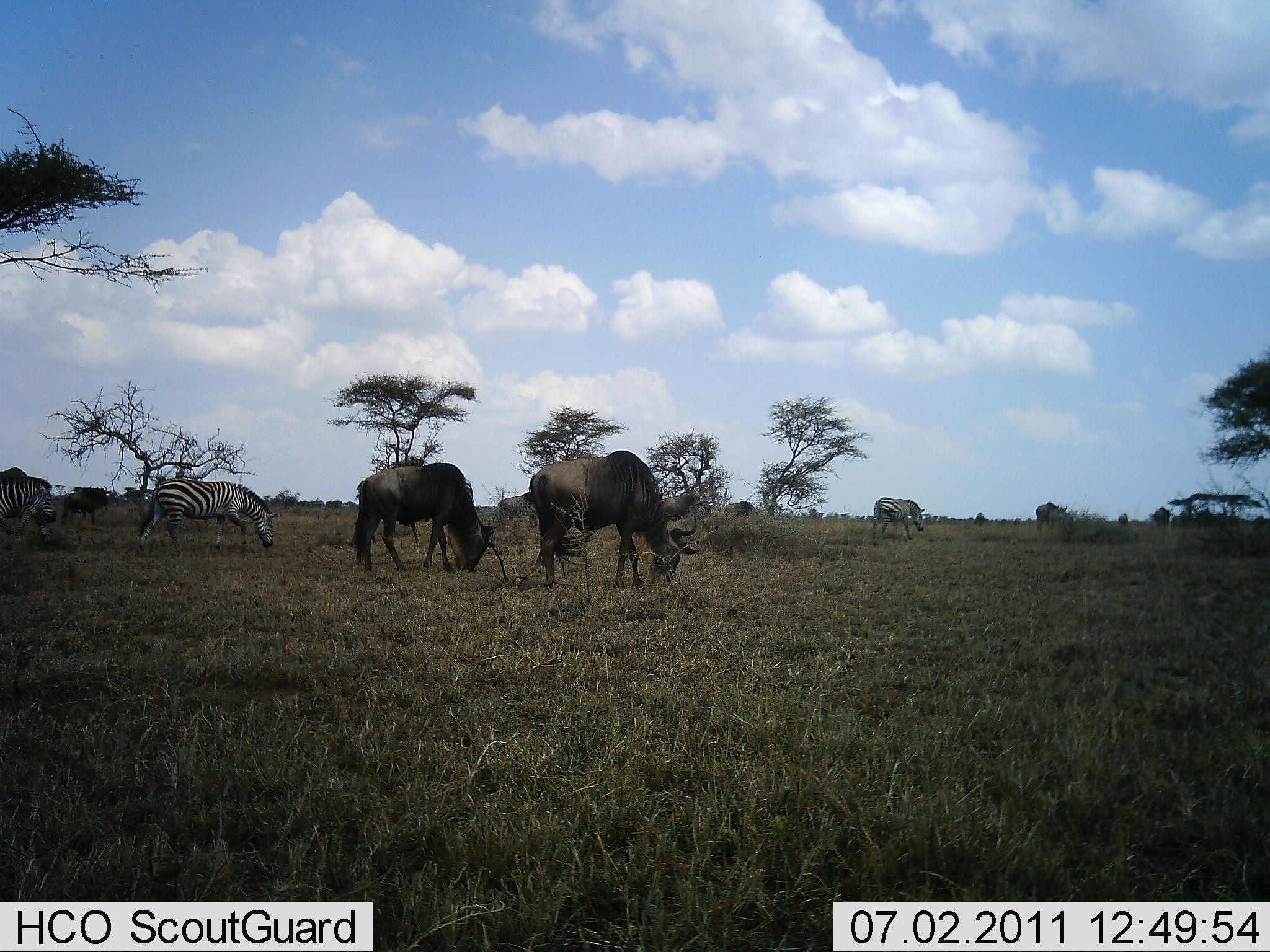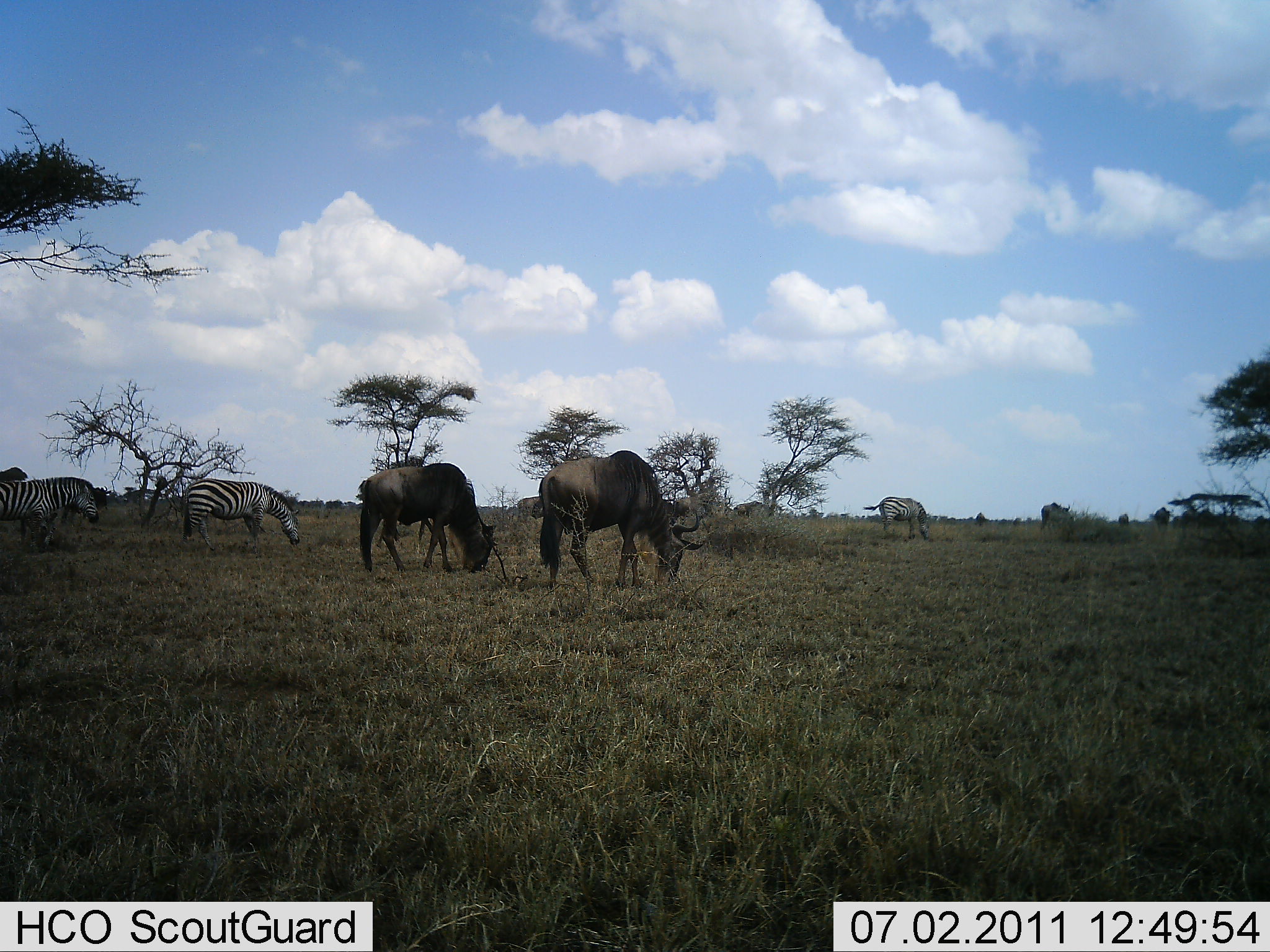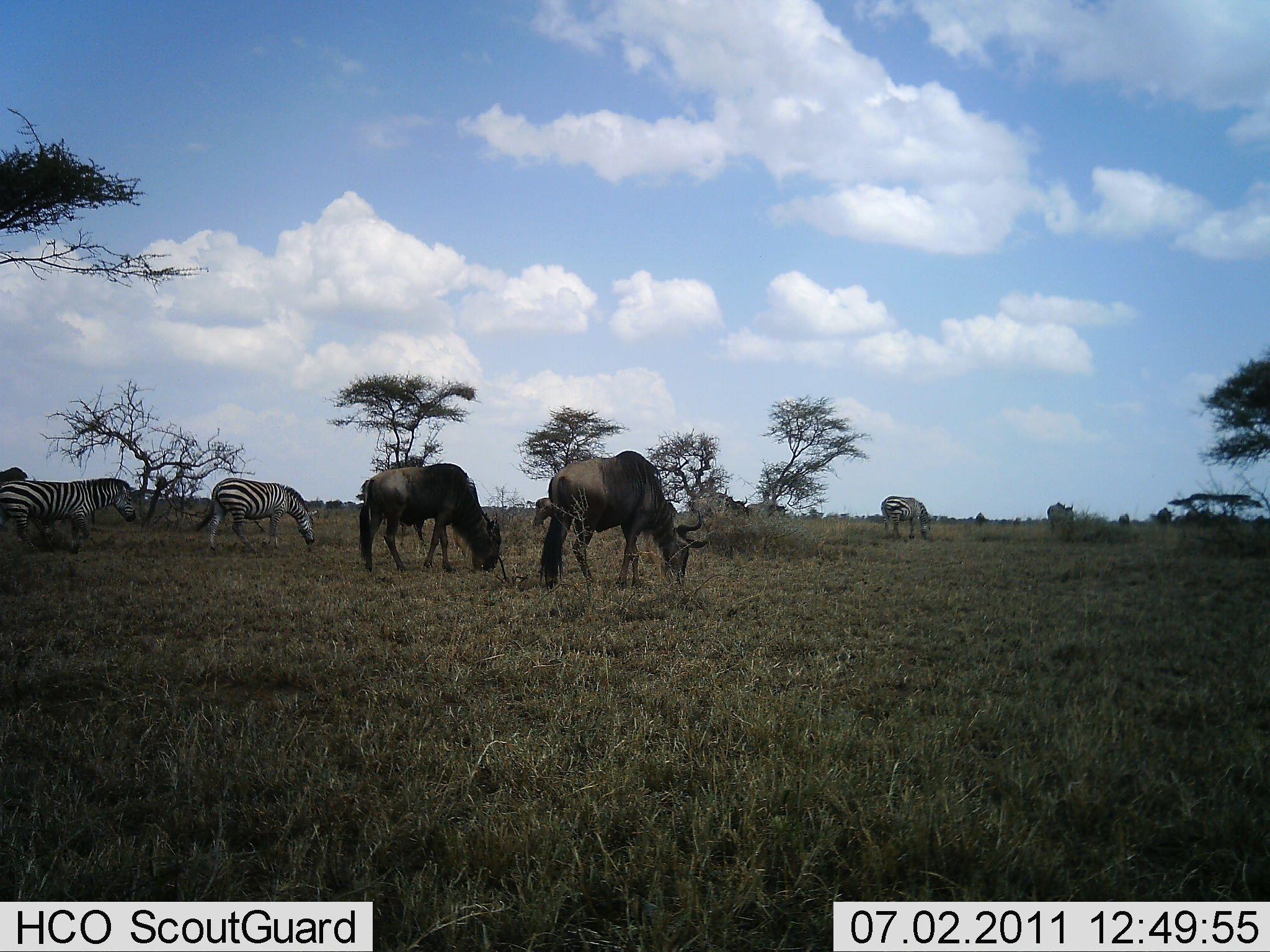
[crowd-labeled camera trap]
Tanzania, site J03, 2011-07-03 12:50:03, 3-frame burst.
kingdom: Animalia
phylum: Chordata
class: Mammalia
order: Artiodactyla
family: Bovidae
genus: Connochaetes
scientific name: Connochaetes taurinus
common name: blue wildebeest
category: wildebeest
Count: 3.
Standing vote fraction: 29%.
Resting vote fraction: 0%.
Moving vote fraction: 29%.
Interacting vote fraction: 0%.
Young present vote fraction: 0%.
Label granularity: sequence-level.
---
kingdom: Animalia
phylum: Chordata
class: Mammalia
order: Perissodactyla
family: Equidae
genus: Equus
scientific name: Equus quagga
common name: plains zebra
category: zebra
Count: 3.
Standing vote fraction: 15%.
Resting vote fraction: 0%.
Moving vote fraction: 62%.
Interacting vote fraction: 0%.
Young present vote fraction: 0%.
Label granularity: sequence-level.